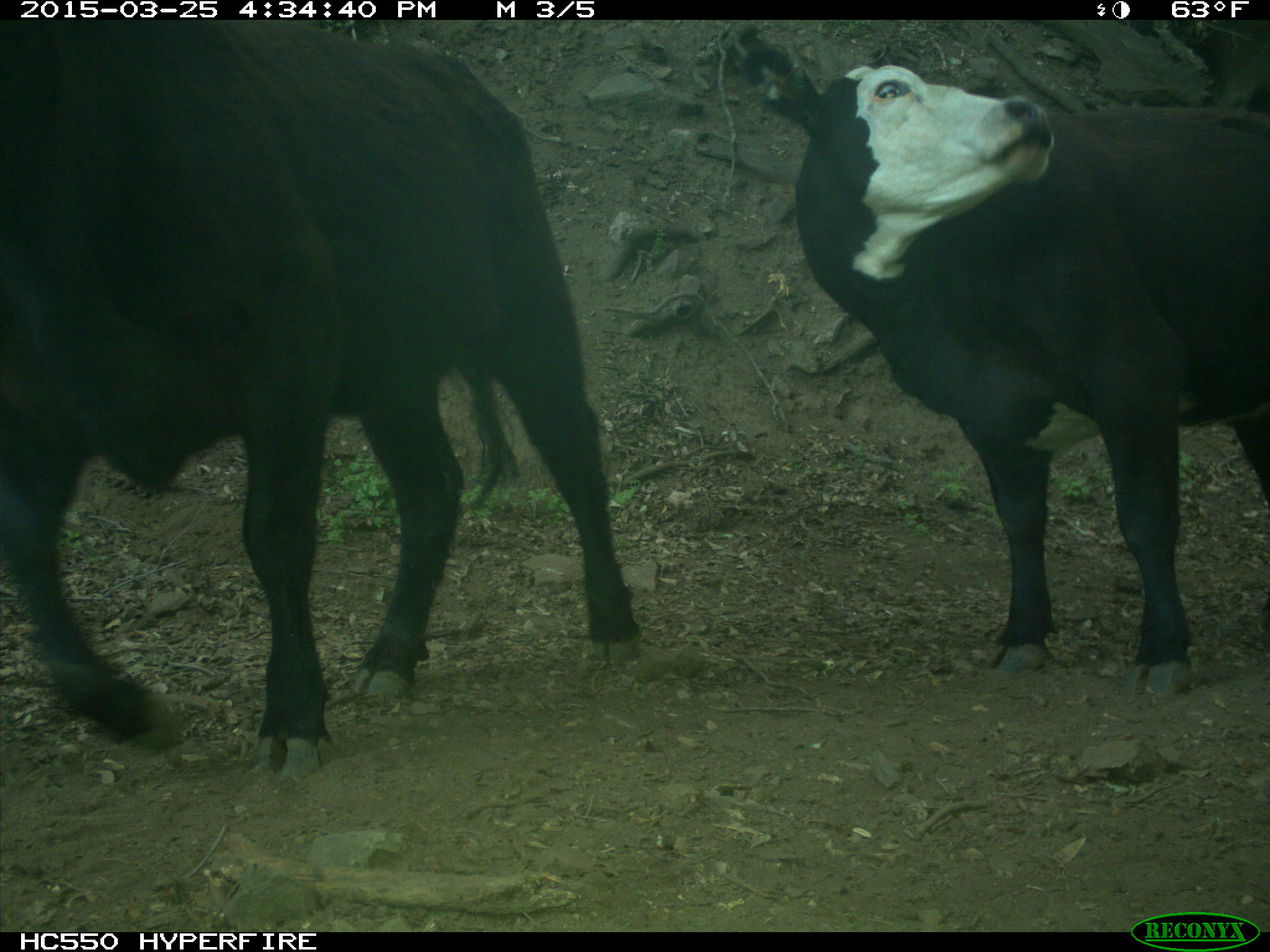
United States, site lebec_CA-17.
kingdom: Animalia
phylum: Chordata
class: Mammalia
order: Artiodactyla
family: Bovidae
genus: Bos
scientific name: Bos taurus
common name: domestic cow